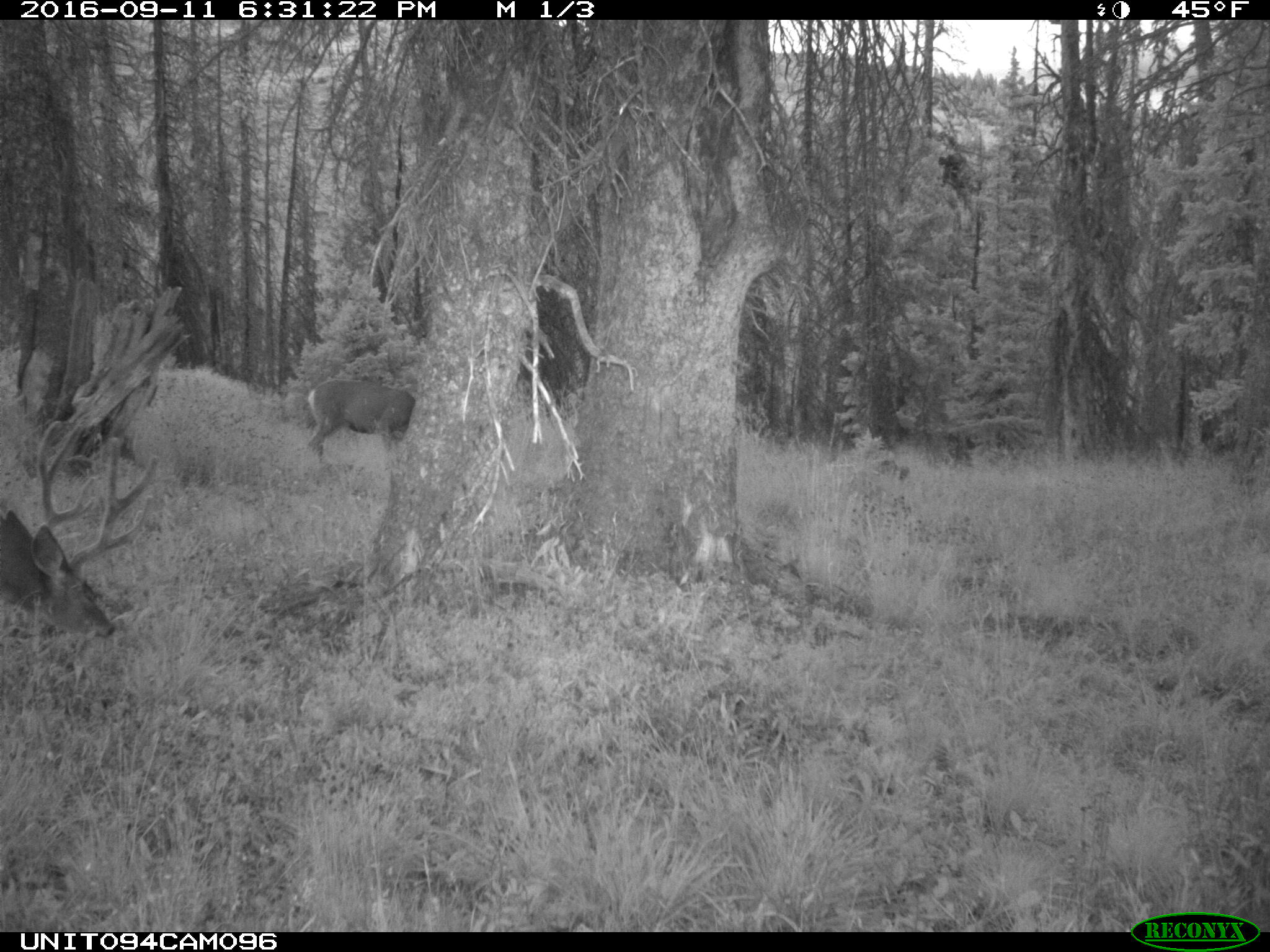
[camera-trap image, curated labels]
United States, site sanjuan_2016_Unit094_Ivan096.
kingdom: Animalia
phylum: Chordata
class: Mammalia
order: Artiodactyla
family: Cervidae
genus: Odocoileus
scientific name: Odocoileus hemionus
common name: mule deer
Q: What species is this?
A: Odocoileus hemionus (mule deer).